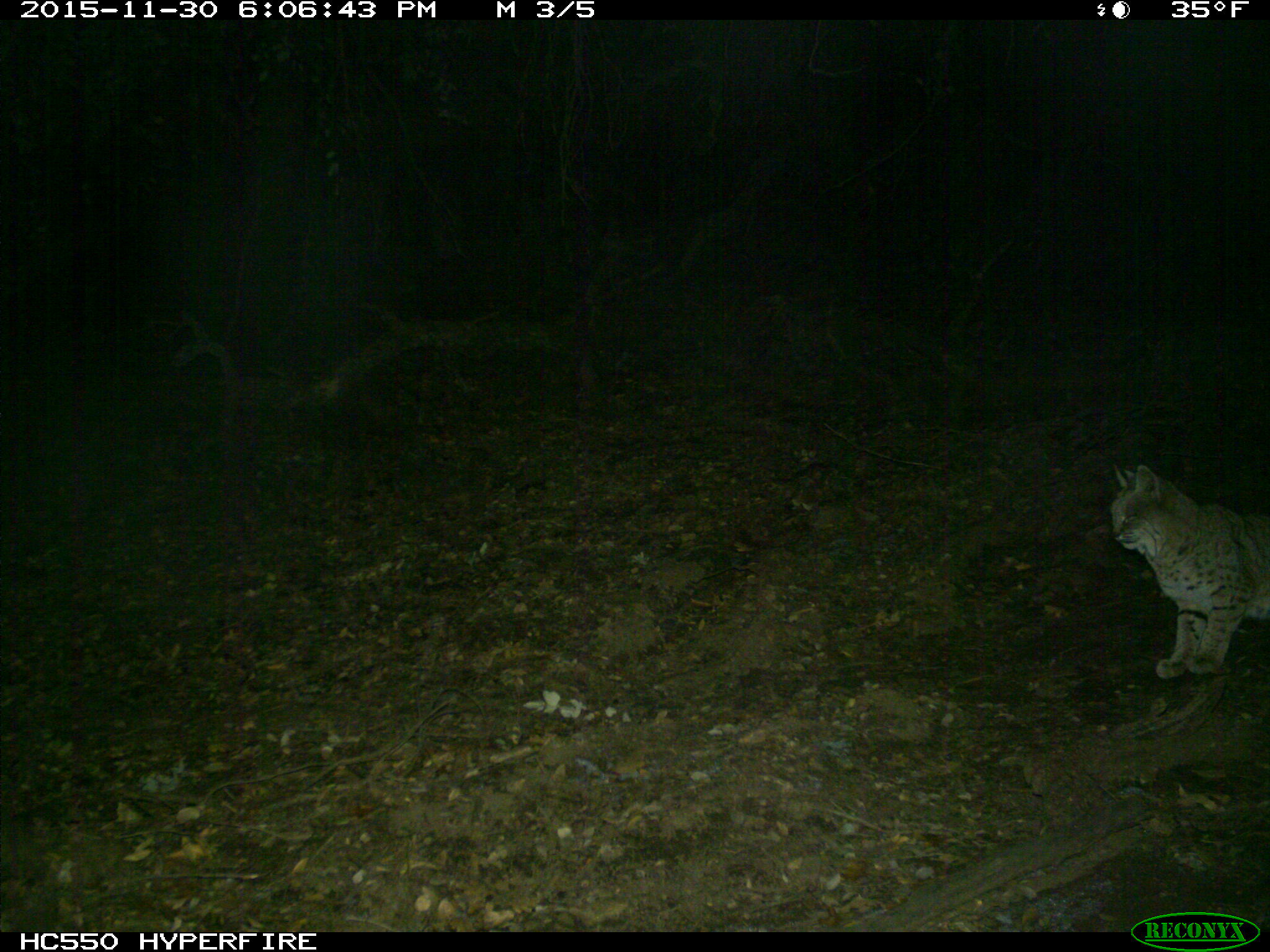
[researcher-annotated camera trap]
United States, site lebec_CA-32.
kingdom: Animalia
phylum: Chordata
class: Mammalia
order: Carnivora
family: Felidae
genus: Lynx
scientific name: Lynx rufus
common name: bobcat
Lynx rufus (bobcat).